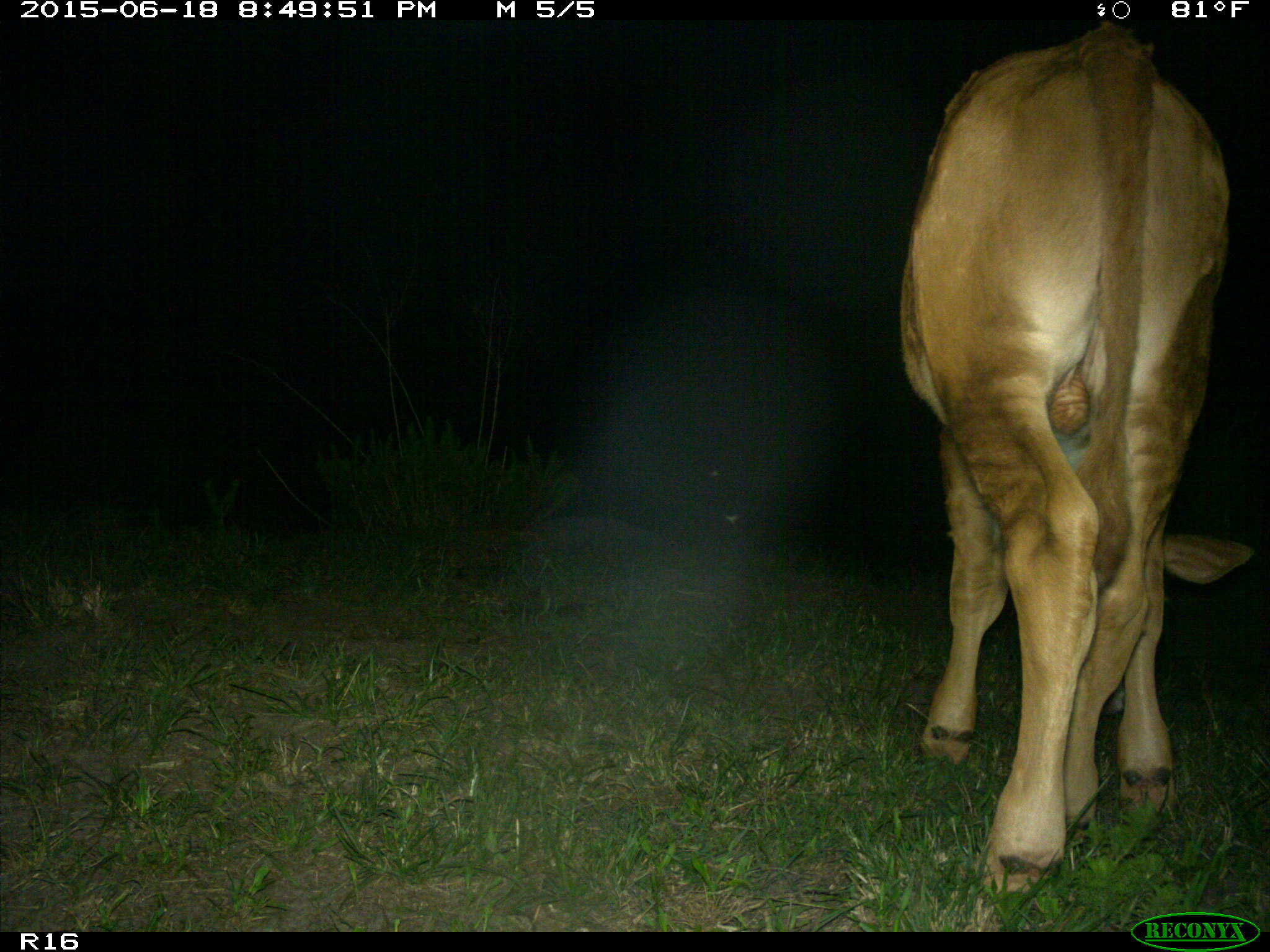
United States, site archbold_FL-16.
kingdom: Animalia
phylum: Chordata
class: Mammalia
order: Artiodactyla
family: Bovidae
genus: Bos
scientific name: Bos taurus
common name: domestic cow